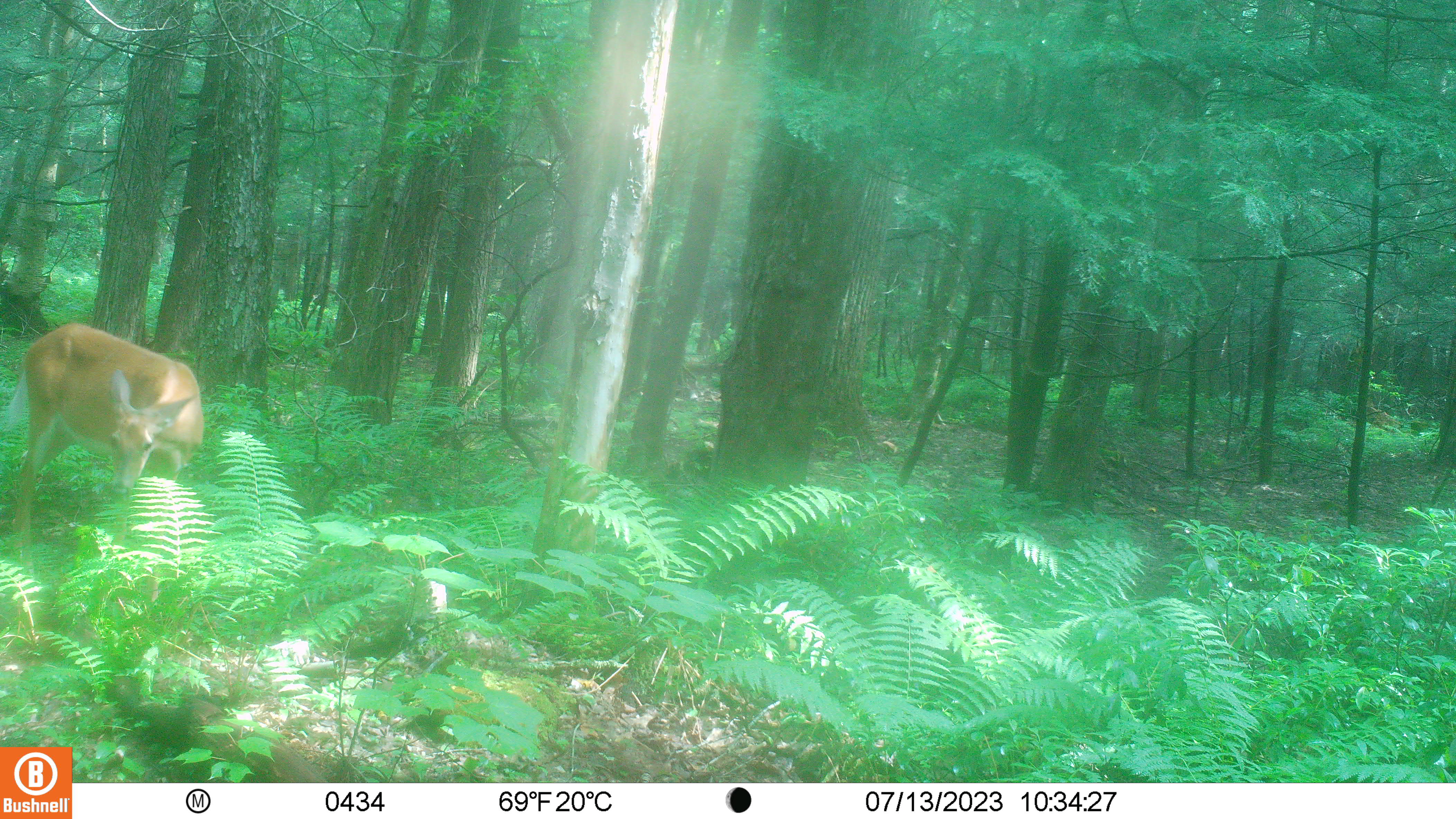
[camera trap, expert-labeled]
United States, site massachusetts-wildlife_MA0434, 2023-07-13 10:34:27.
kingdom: Animalia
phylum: Chordata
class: Mammalia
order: Artiodactyla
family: Cervidae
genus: Odocoileus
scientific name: Odocoileus virginianus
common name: white-tailed deer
White-tailed deer (Odocoileus virginianus).